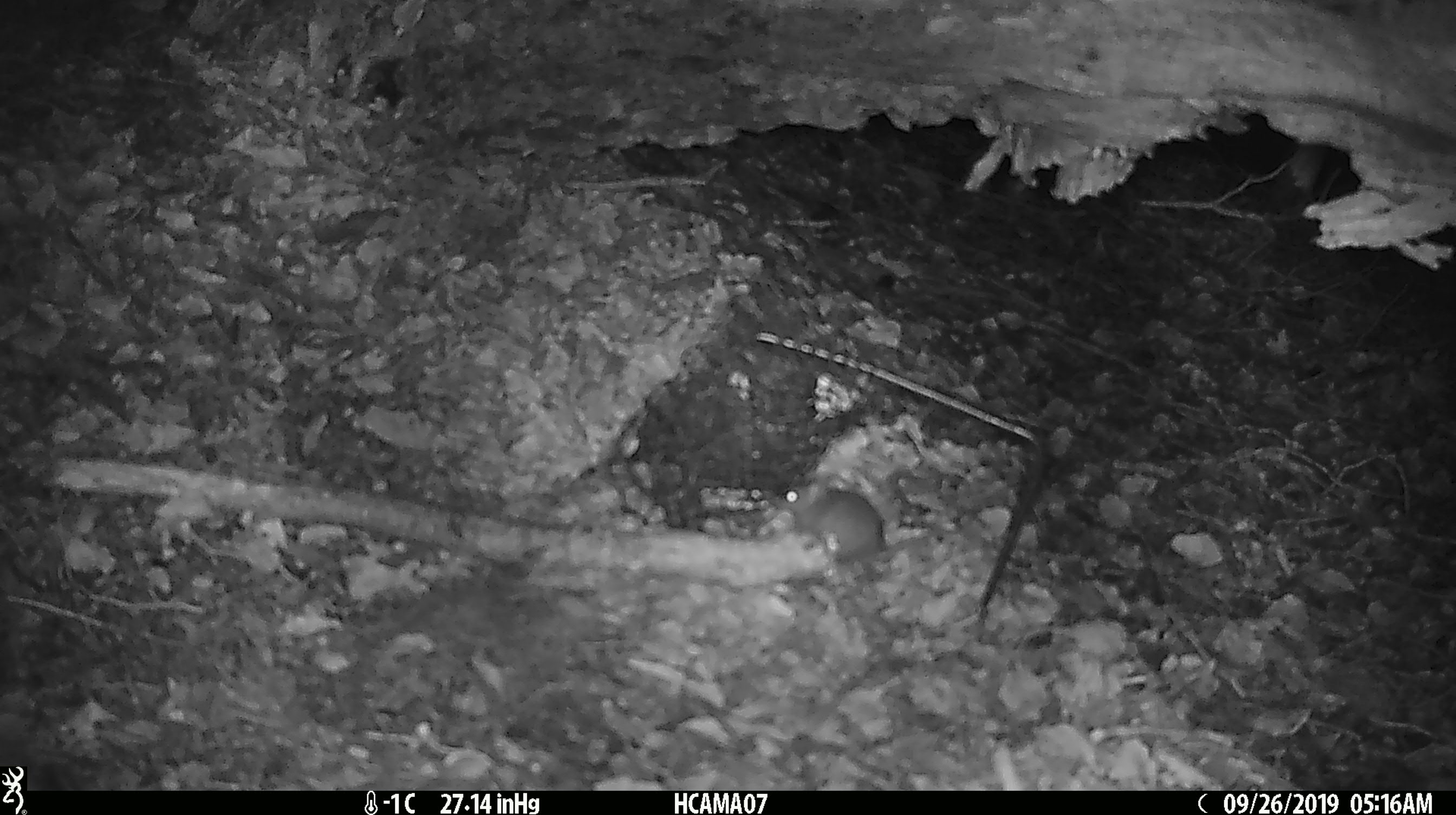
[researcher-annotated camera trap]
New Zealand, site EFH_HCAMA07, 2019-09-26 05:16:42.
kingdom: Animalia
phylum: Chordata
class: Mammalia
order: Rodentia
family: Muridae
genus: Mus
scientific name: Mus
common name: mouse